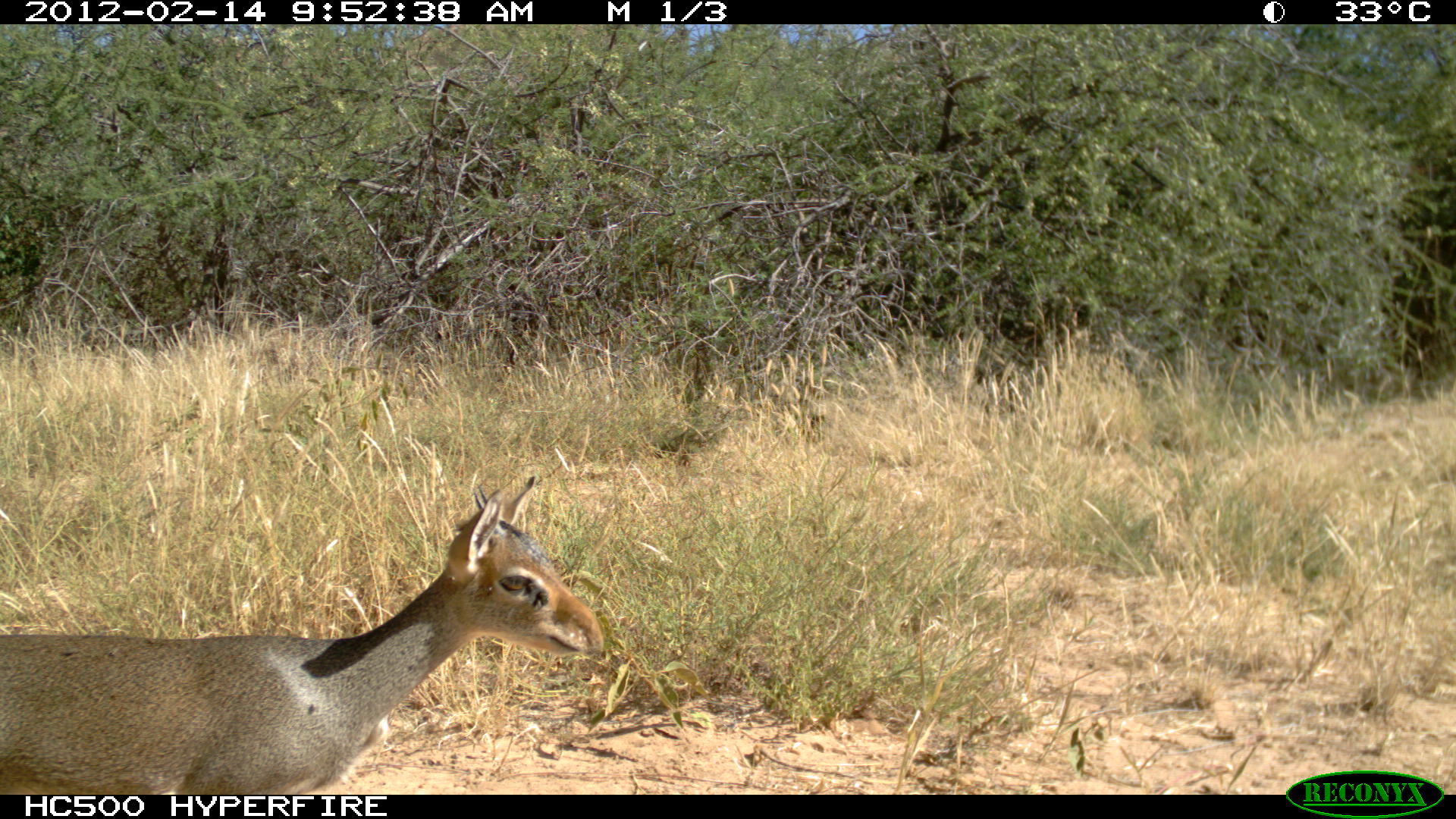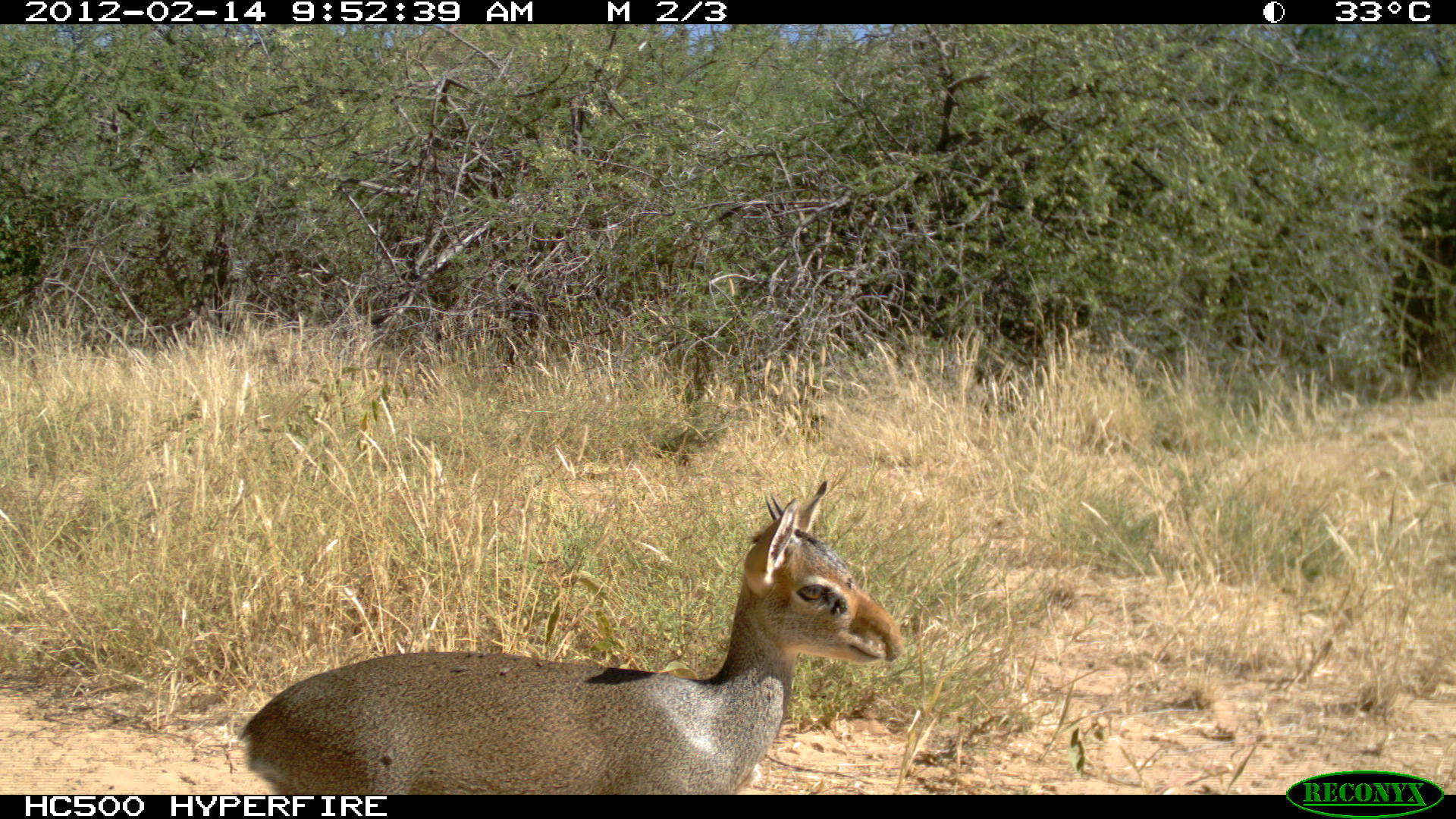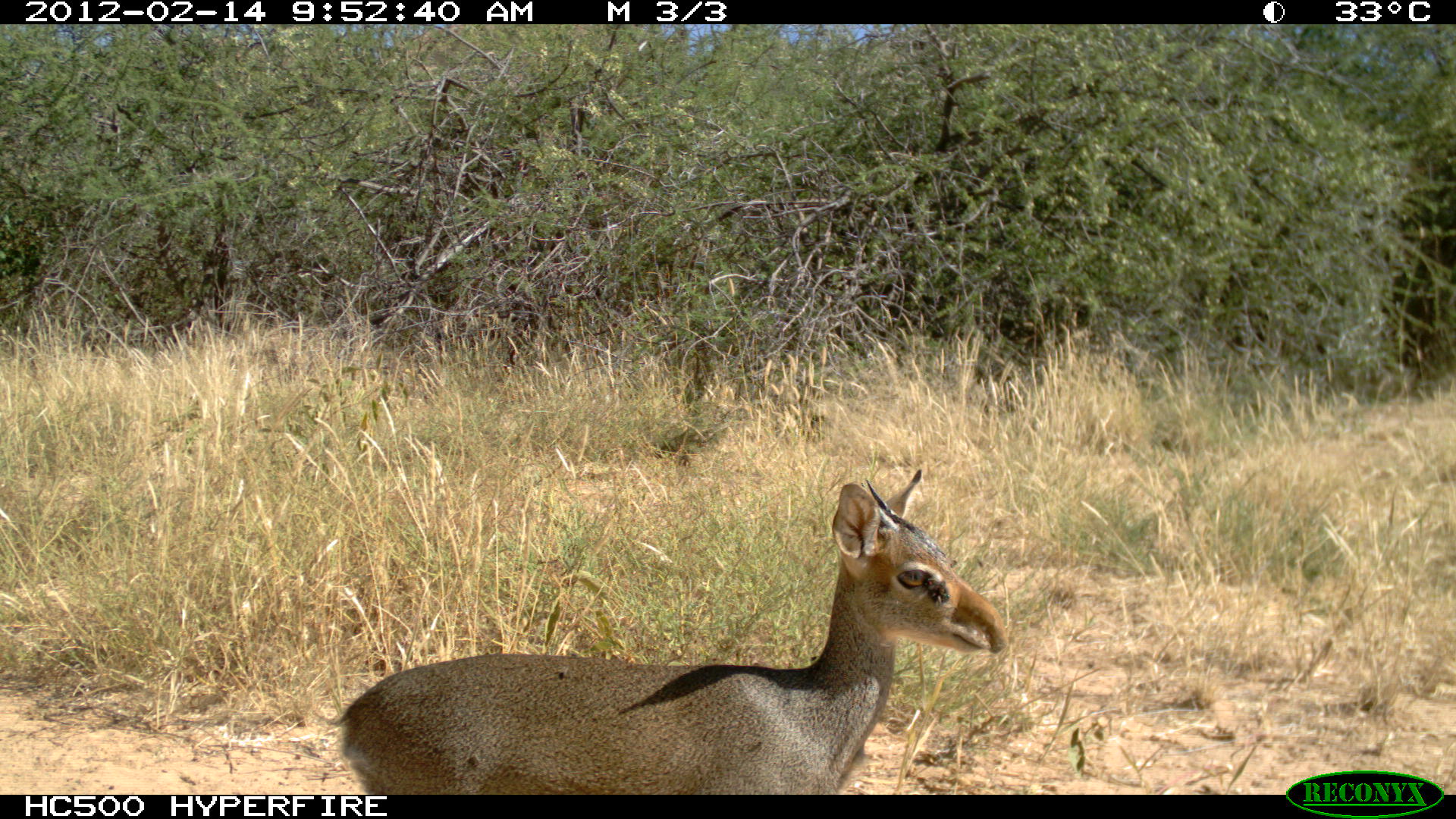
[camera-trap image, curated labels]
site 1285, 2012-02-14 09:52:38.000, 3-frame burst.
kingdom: Animalia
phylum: Chordata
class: Mammalia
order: Artiodactyla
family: Bovidae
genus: Madoqua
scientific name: Madoqua guentheri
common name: günther's dik-dik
Madoqua guentheri (günther's dik-dik), count 1.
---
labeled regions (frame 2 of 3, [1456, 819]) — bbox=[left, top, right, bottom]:
madoqua guentheri: bbox=[235, 477, 904, 793]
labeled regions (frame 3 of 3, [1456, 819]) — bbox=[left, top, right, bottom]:
madoqua guentheri: bbox=[326, 464, 1009, 794]